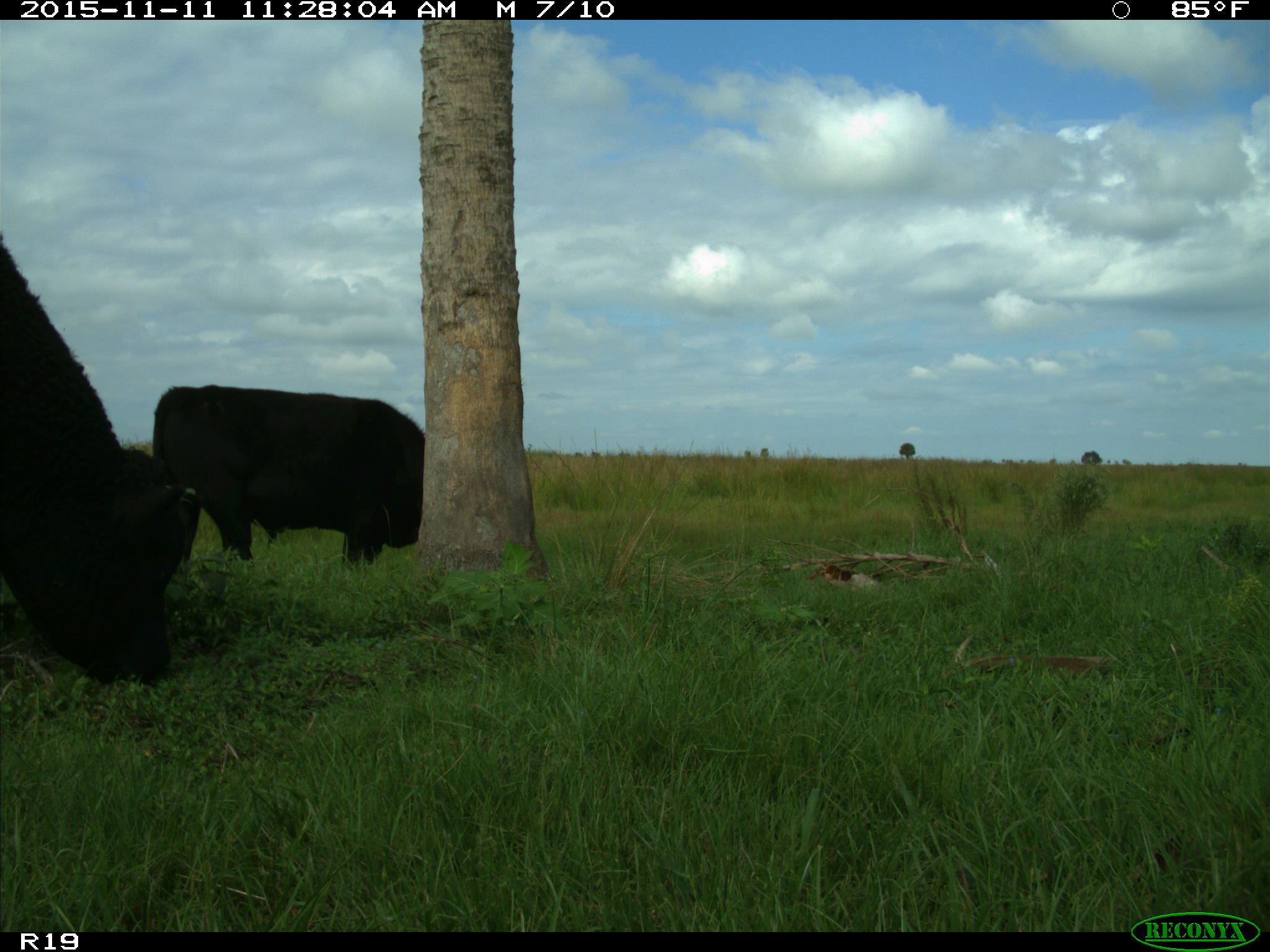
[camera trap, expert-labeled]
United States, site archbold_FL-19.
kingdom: Animalia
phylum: Chordata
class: Mammalia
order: Artiodactyla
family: Bovidae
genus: Bos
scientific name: Bos taurus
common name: domestic cow